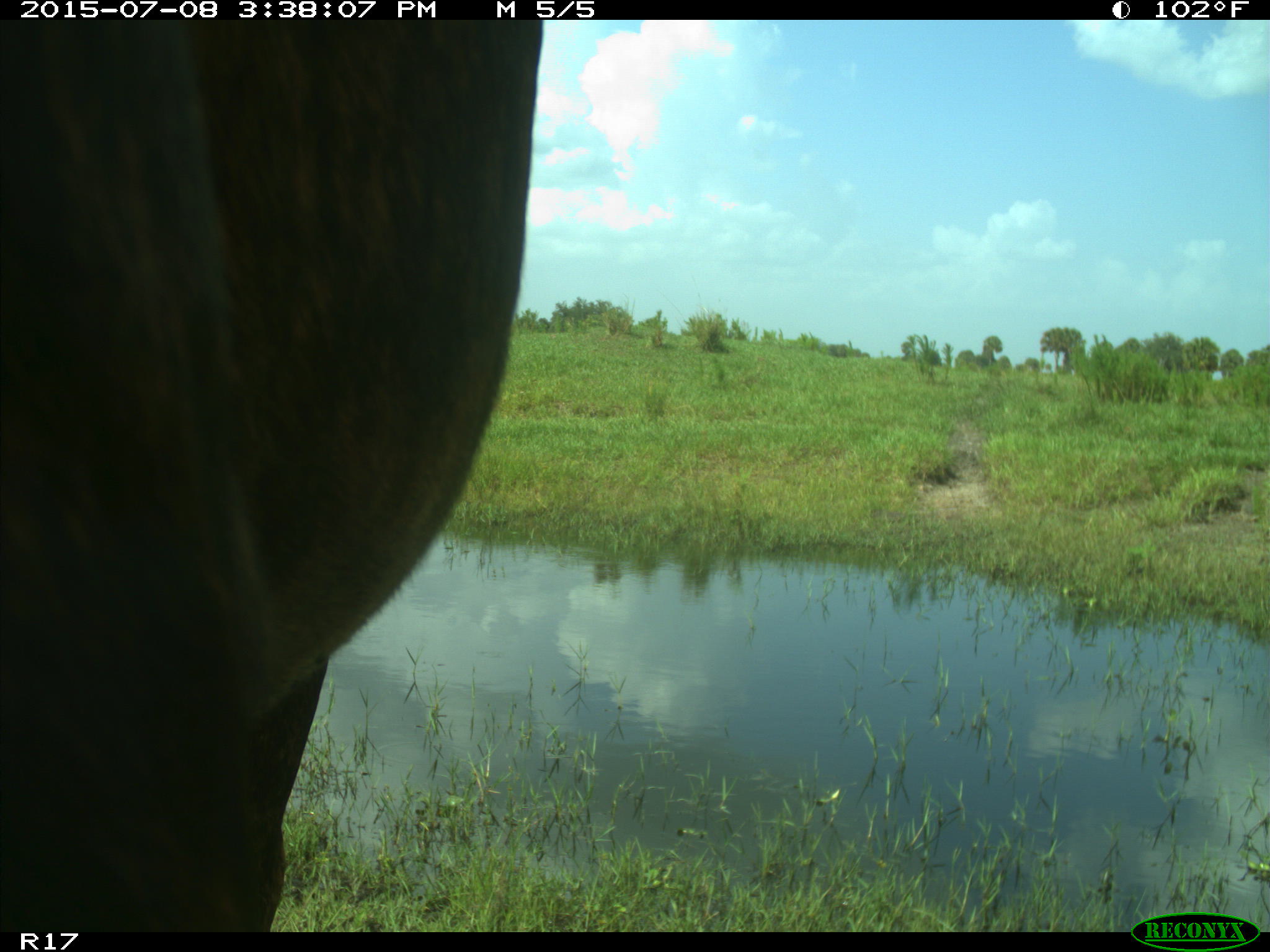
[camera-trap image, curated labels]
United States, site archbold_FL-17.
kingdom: Animalia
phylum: Chordata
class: Mammalia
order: Artiodactyla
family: Bovidae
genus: Bos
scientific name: Bos taurus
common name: domestic cow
Bos taurus (domestic cow).